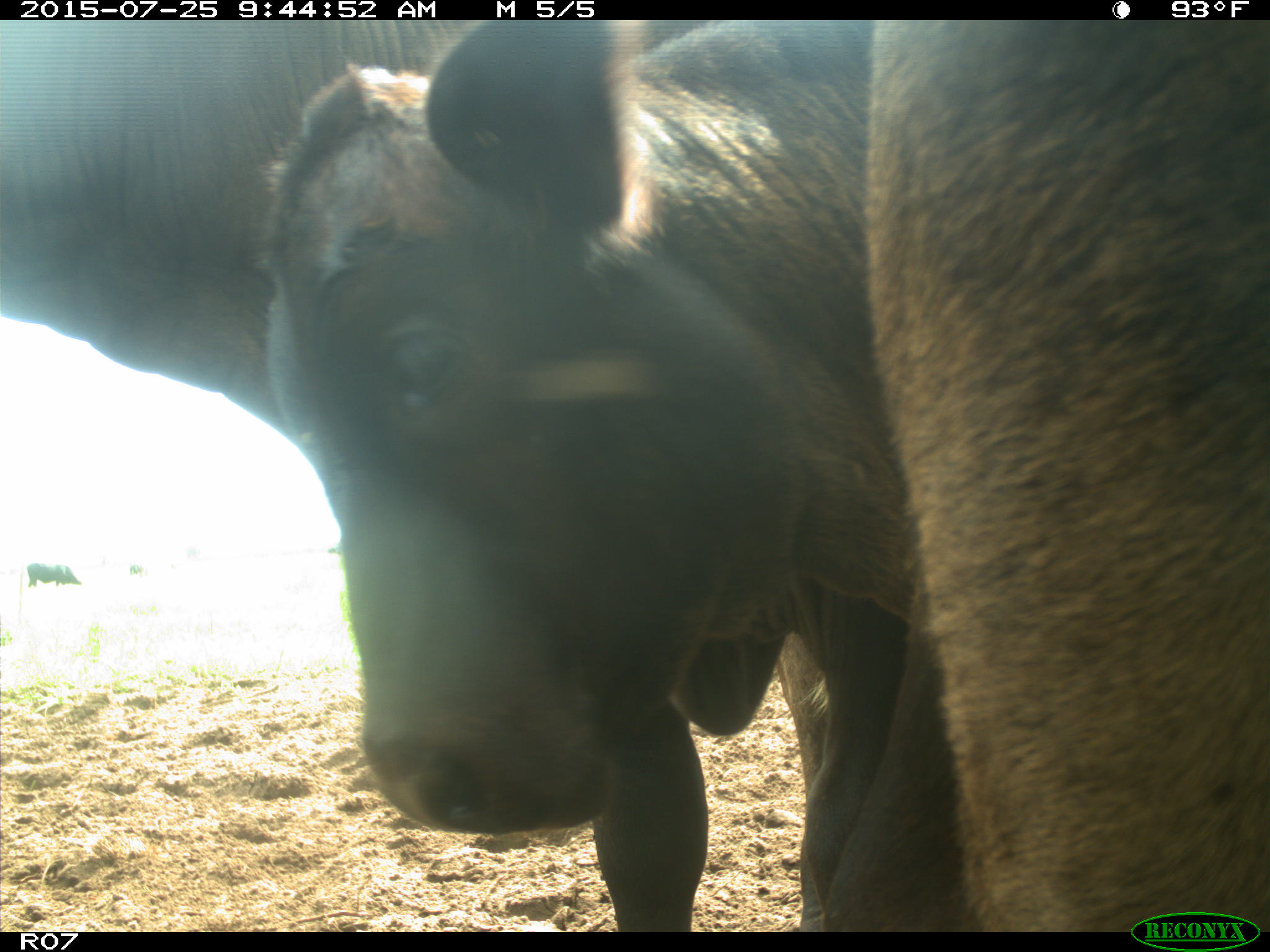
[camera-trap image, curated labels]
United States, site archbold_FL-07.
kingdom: Animalia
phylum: Chordata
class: Mammalia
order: Artiodactyla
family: Bovidae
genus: Bos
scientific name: Bos taurus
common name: domestic cow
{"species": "Bos taurus (domestic cow)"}